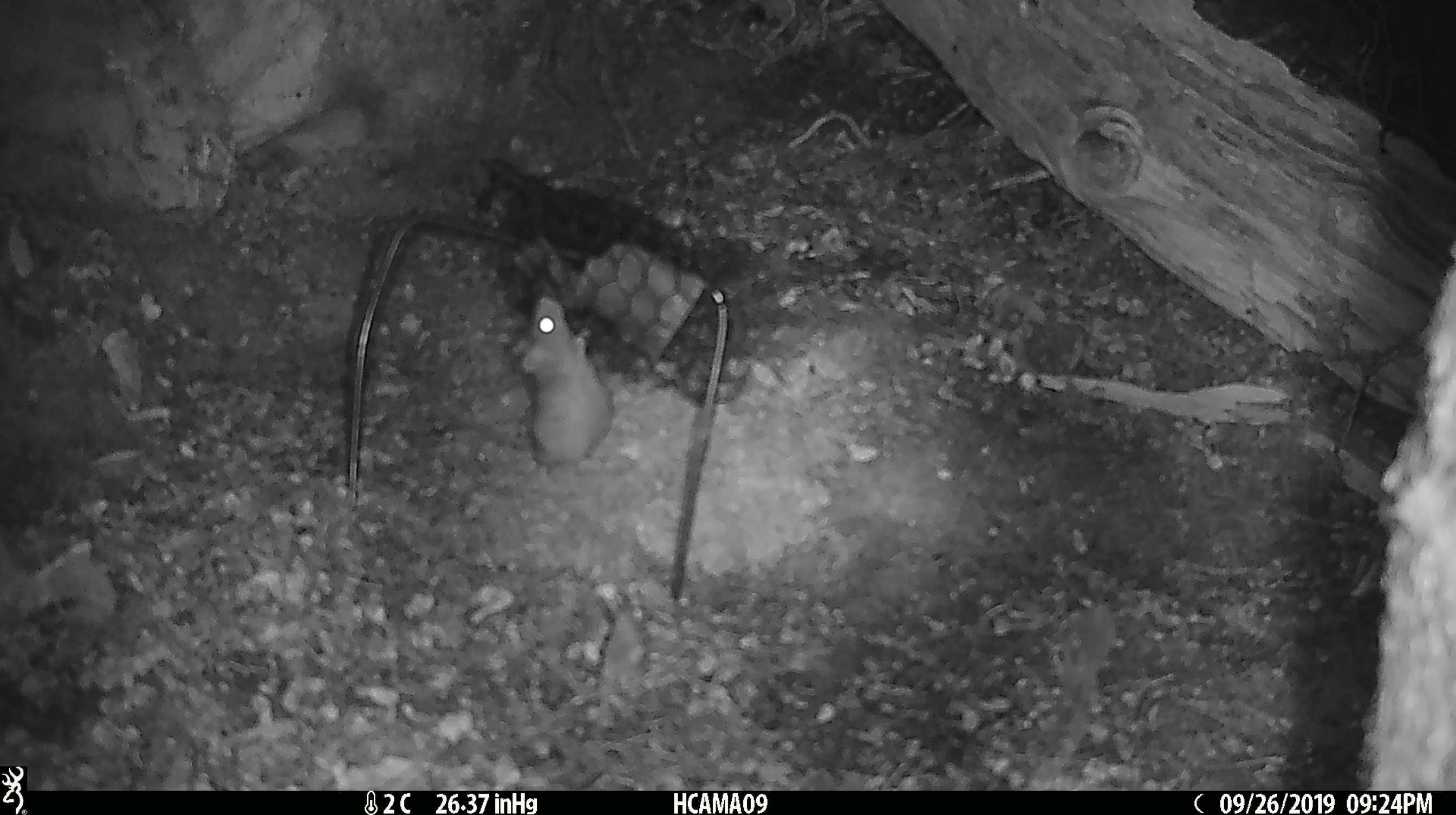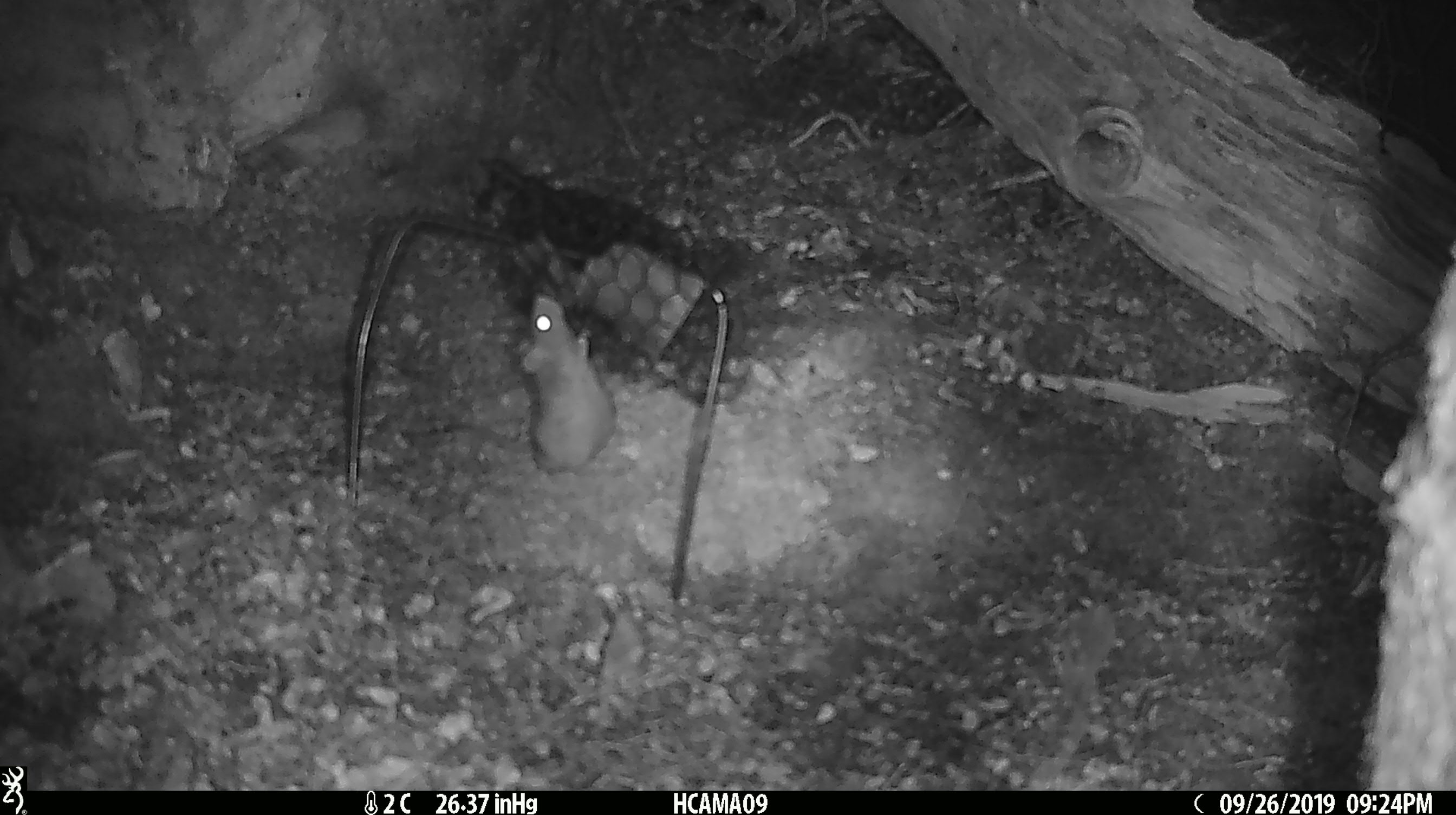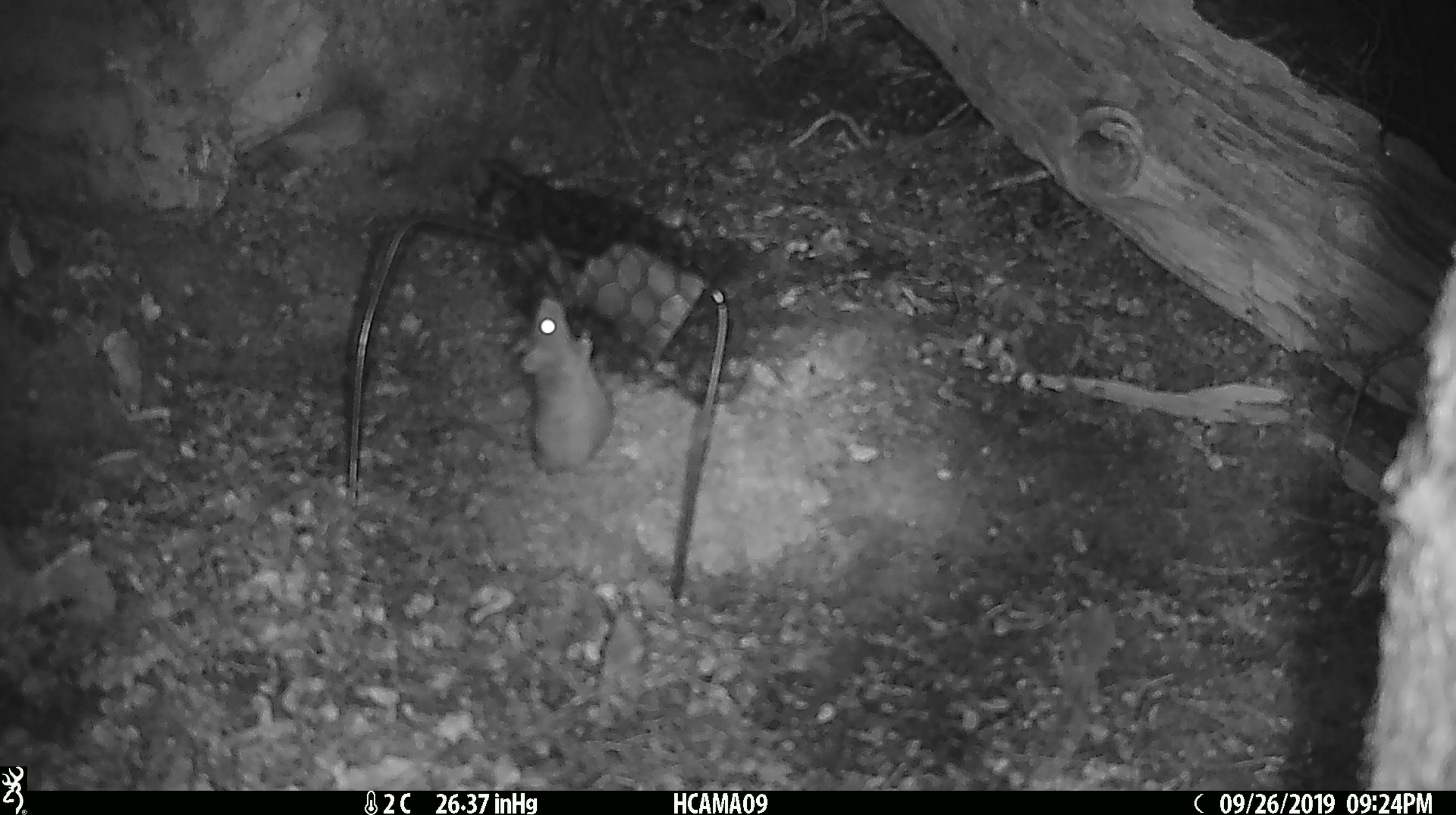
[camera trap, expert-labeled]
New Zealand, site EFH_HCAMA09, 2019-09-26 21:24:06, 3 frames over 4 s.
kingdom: Animalia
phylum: Chordata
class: Mammalia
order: Rodentia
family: Muridae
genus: Mus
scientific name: Mus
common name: mouse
Mouse (Mus).